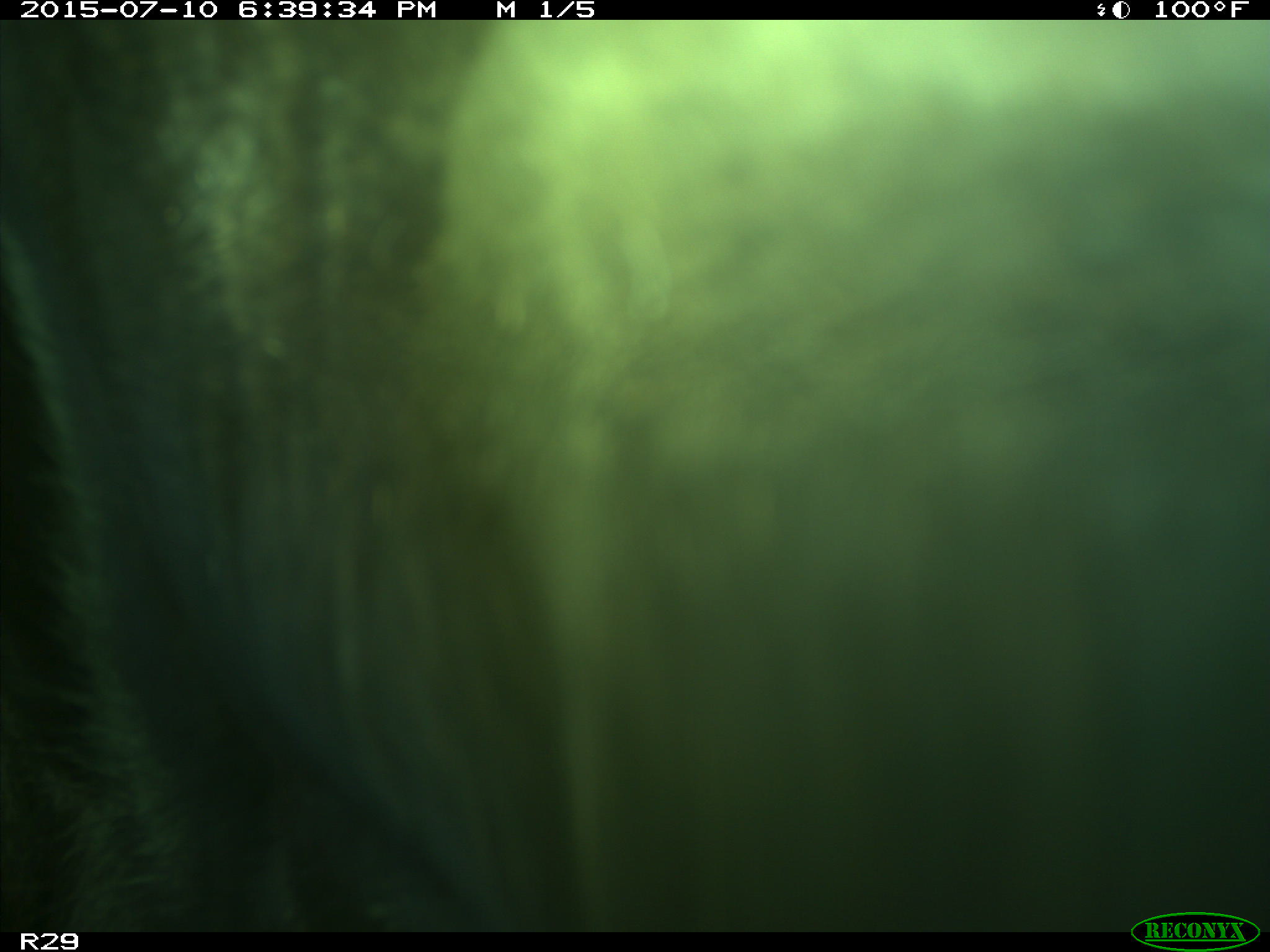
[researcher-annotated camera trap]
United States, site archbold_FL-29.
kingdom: Animalia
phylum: Chordata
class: Mammalia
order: Artiodactyla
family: Bovidae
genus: Bos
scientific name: Bos taurus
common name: domestic cow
Bos taurus (domestic cow).